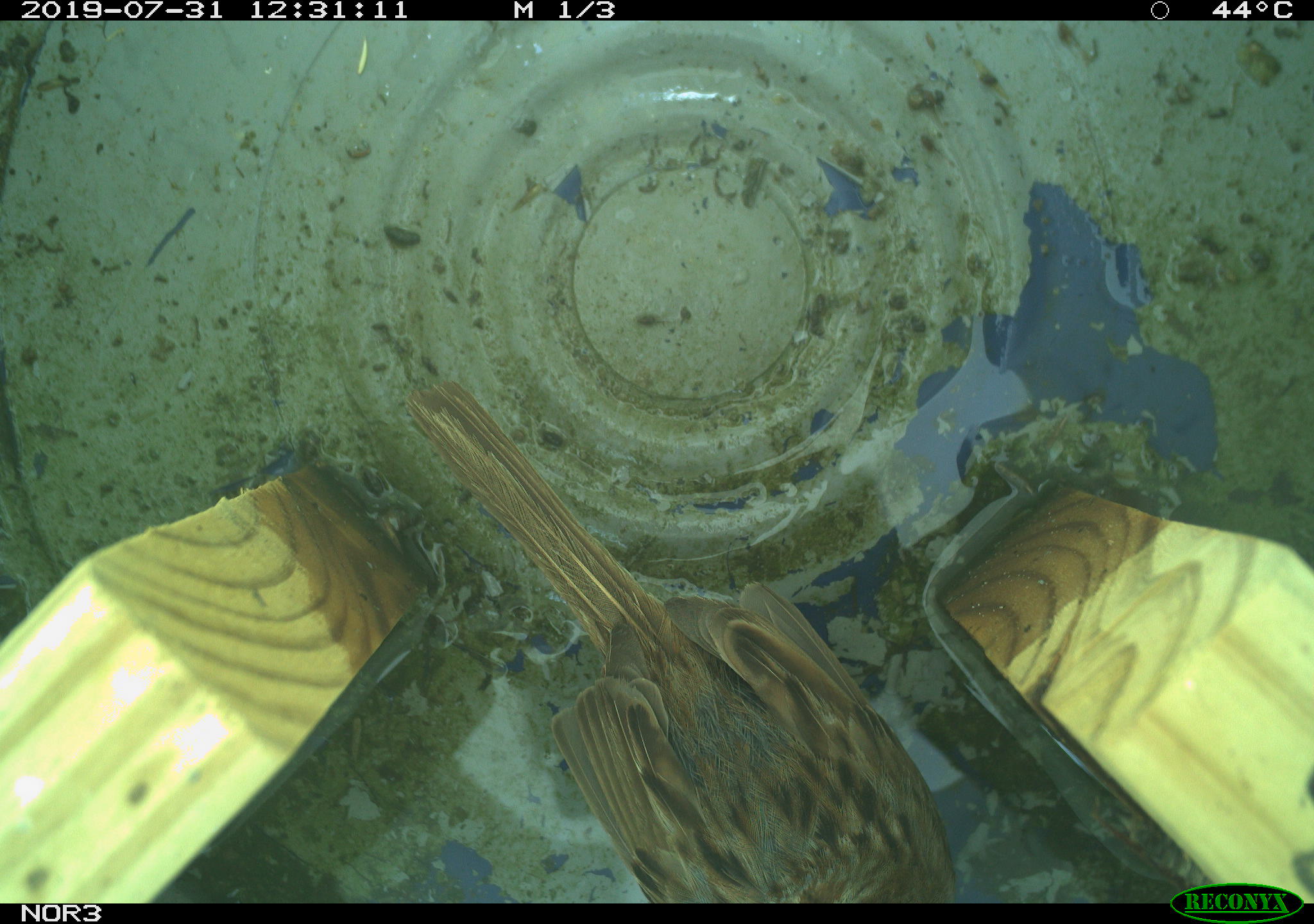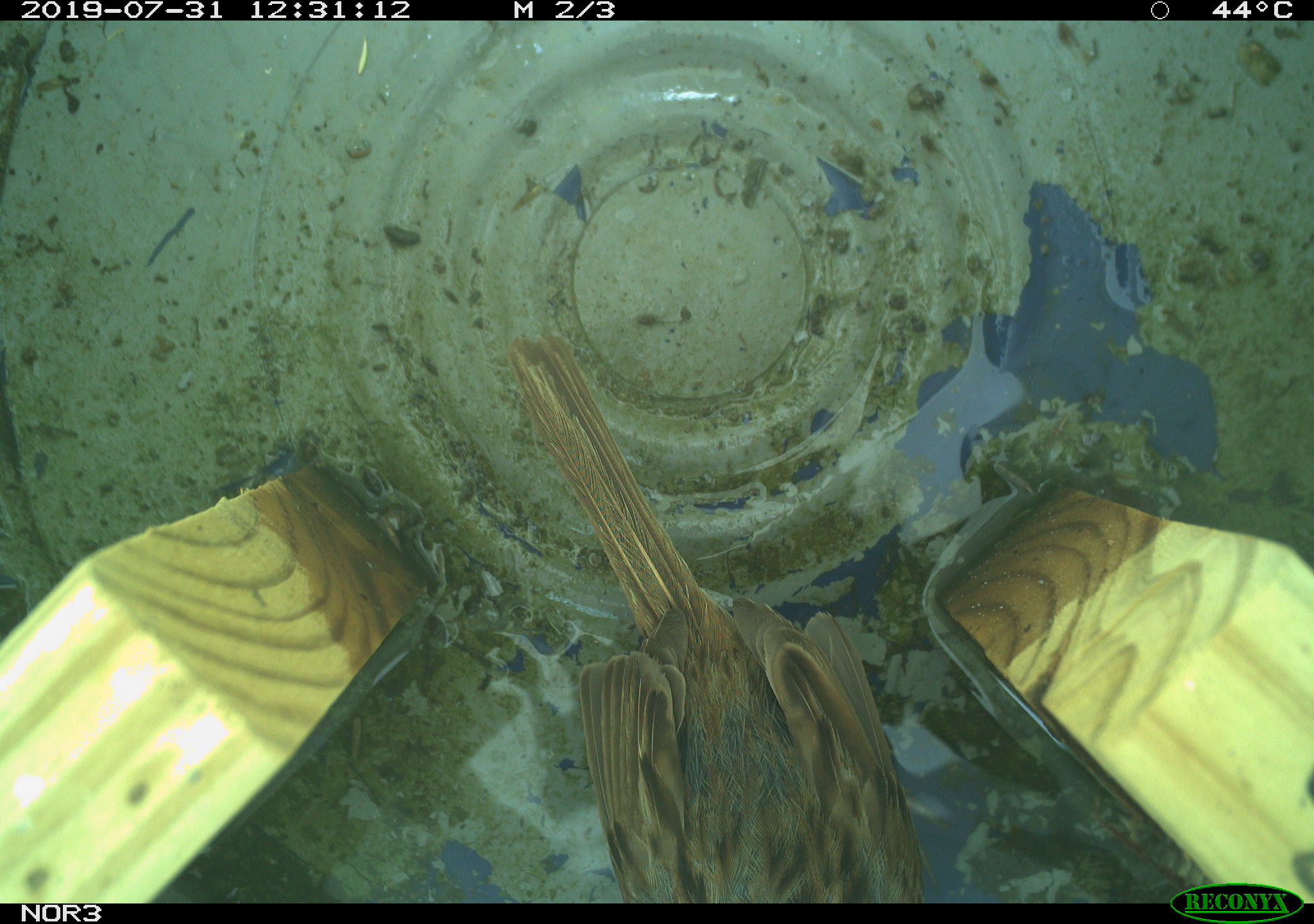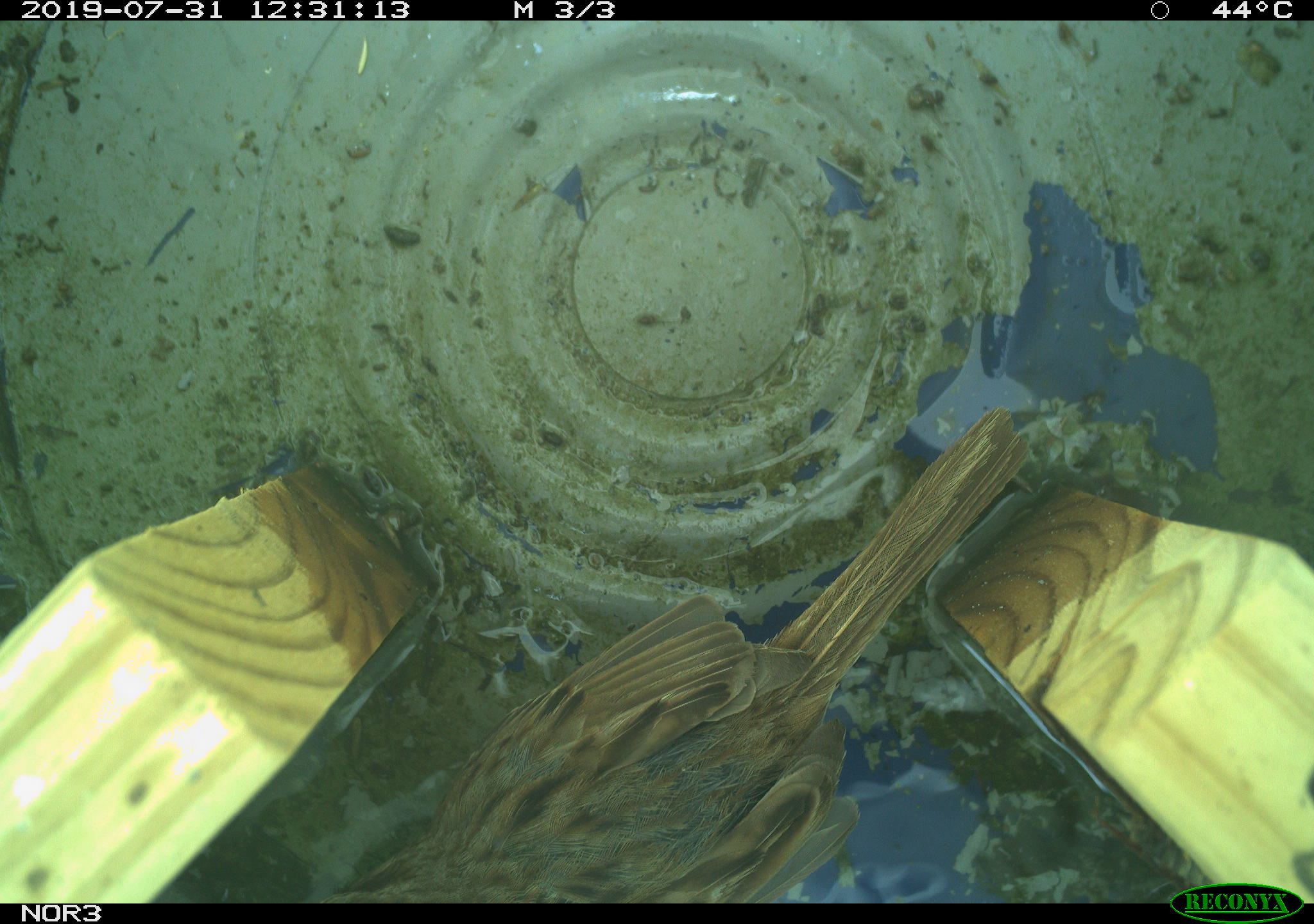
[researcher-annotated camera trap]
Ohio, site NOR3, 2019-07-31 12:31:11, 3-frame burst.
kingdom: Animalia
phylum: Chordata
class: Aves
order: Passeriformes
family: Passerellidae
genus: Melospiza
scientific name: Melospiza melodia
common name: song sparrow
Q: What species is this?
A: Song sparrow (Melospiza melodia).